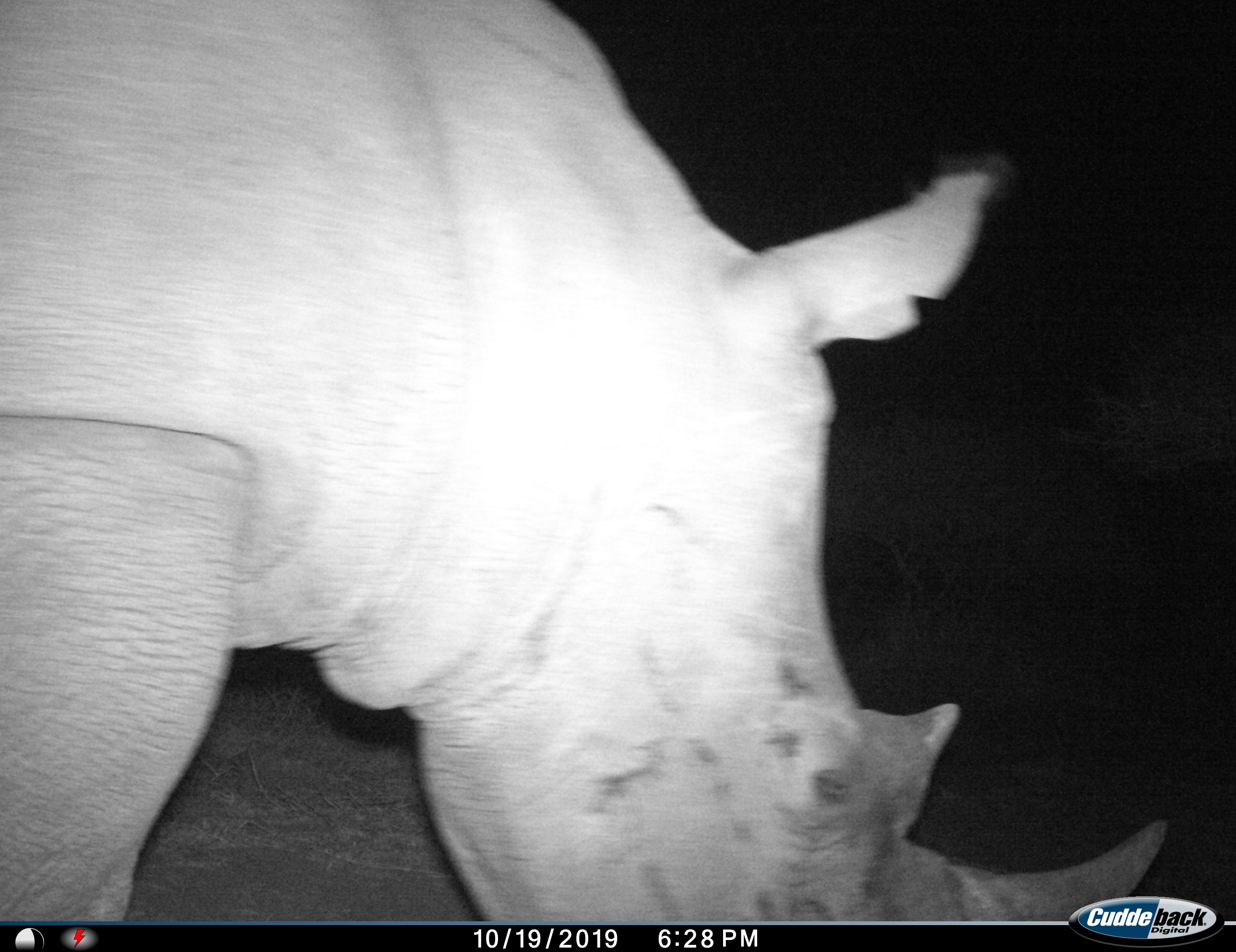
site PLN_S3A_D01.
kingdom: Animalia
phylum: Chordata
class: Mammalia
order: Perissodactyla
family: Rhinocerotidae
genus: Ceratotherium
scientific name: Ceratotherium simum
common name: white rhinoceros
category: rhinoceroswhite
Rhinoceroswhite (white rhinoceros) (Ceratotherium simum), count 1. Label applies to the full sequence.